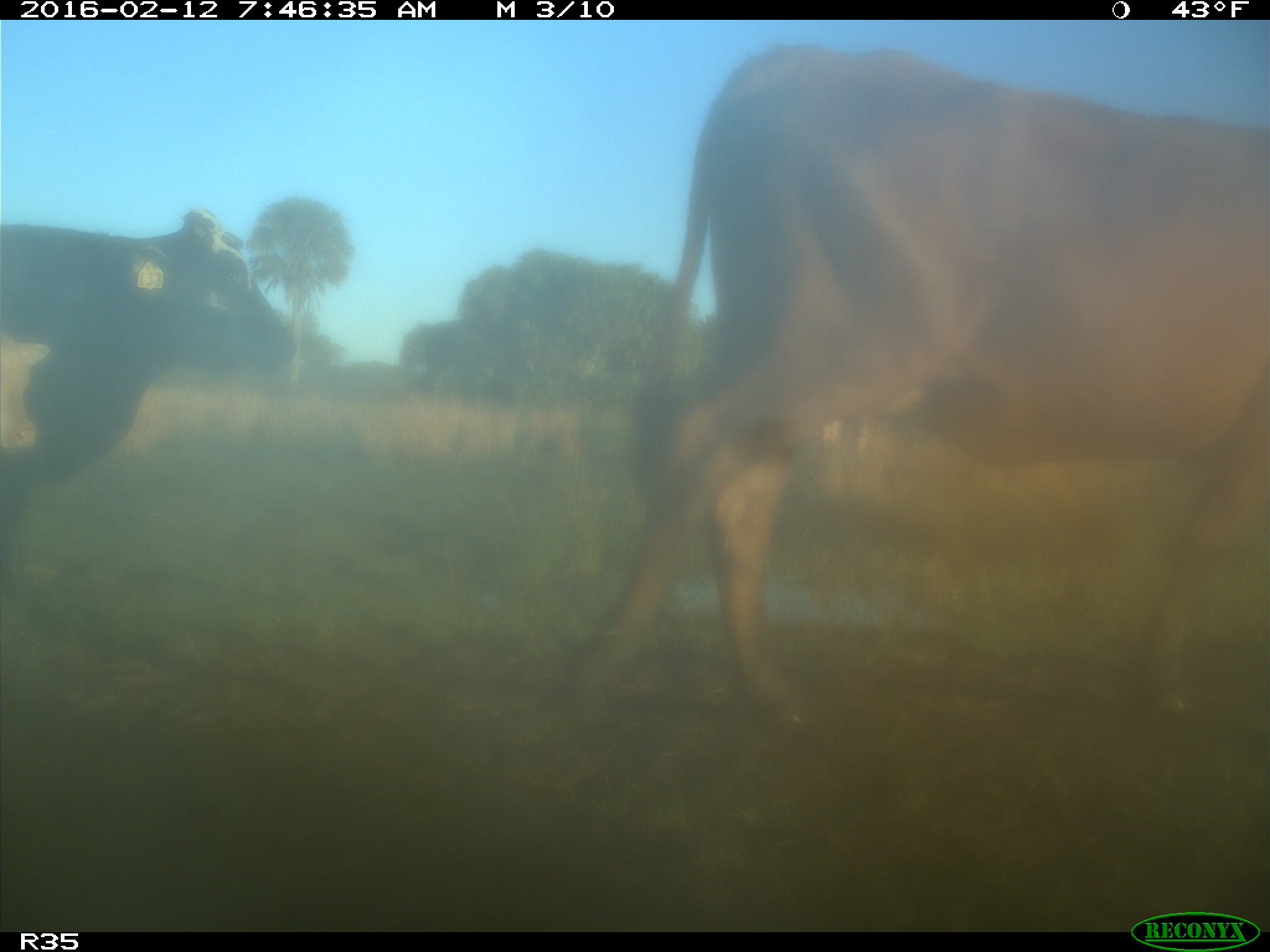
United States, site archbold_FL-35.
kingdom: Animalia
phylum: Chordata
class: Mammalia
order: Artiodactyla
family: Bovidae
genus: Bos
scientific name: Bos taurus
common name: domestic cow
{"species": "Bos taurus (domestic cow)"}